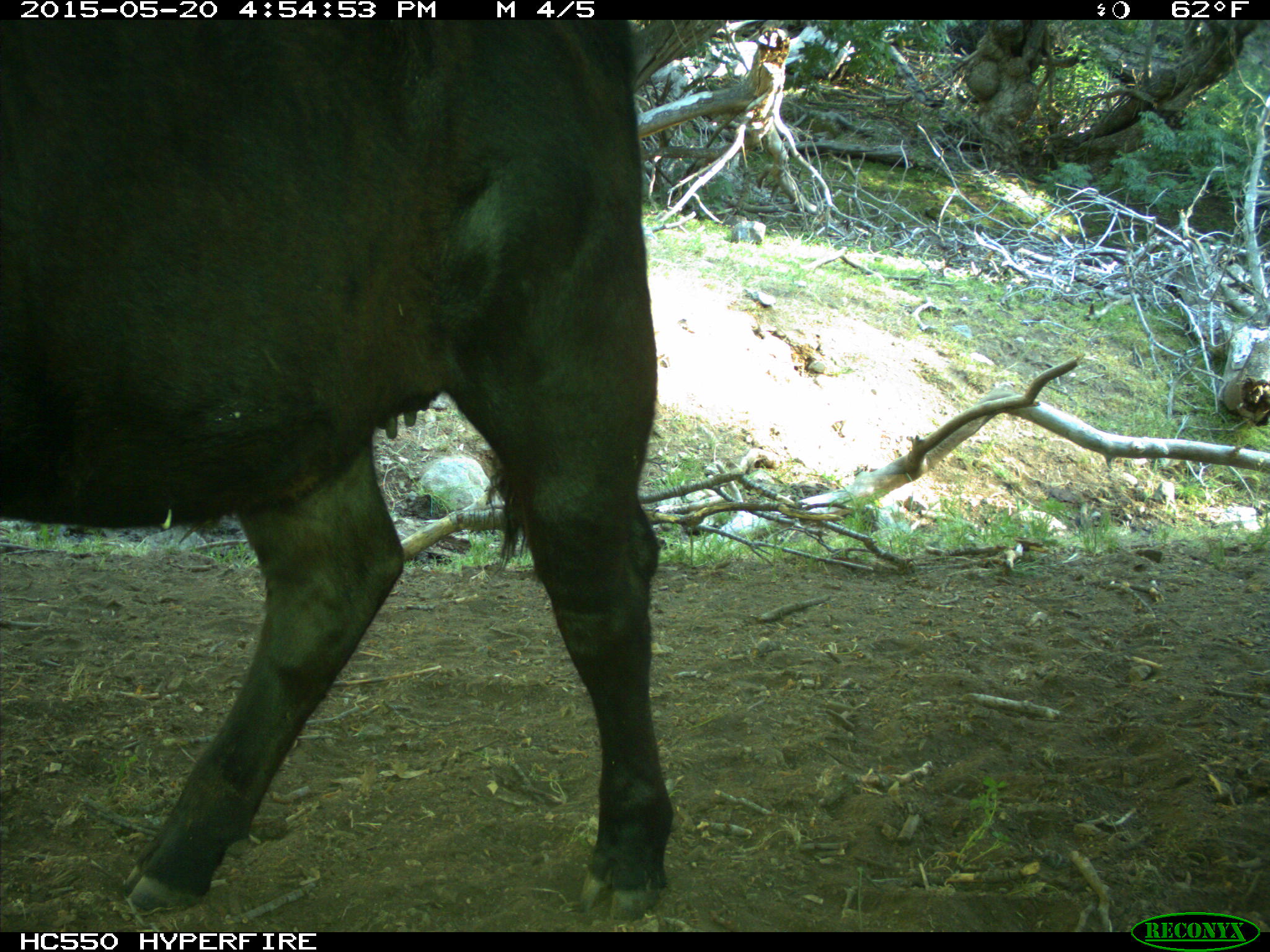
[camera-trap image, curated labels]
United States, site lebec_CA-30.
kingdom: Animalia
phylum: Chordata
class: Mammalia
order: Artiodactyla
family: Bovidae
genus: Bos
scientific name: Bos taurus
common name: domestic cow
Bos taurus (domestic cow).